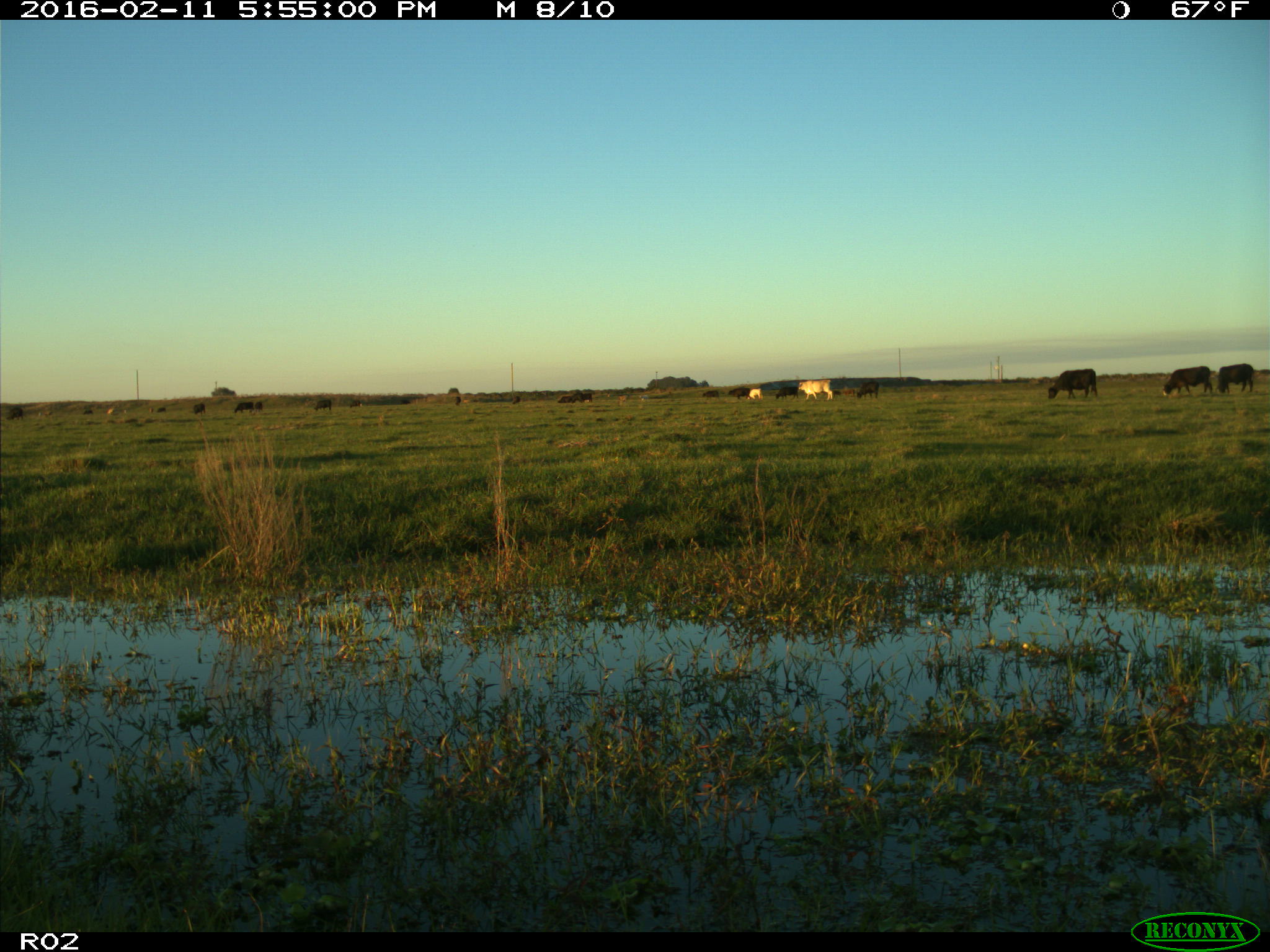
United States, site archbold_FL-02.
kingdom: Animalia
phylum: Chordata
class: Mammalia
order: Artiodactyla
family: Bovidae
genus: Bos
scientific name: Bos taurus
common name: domestic cow